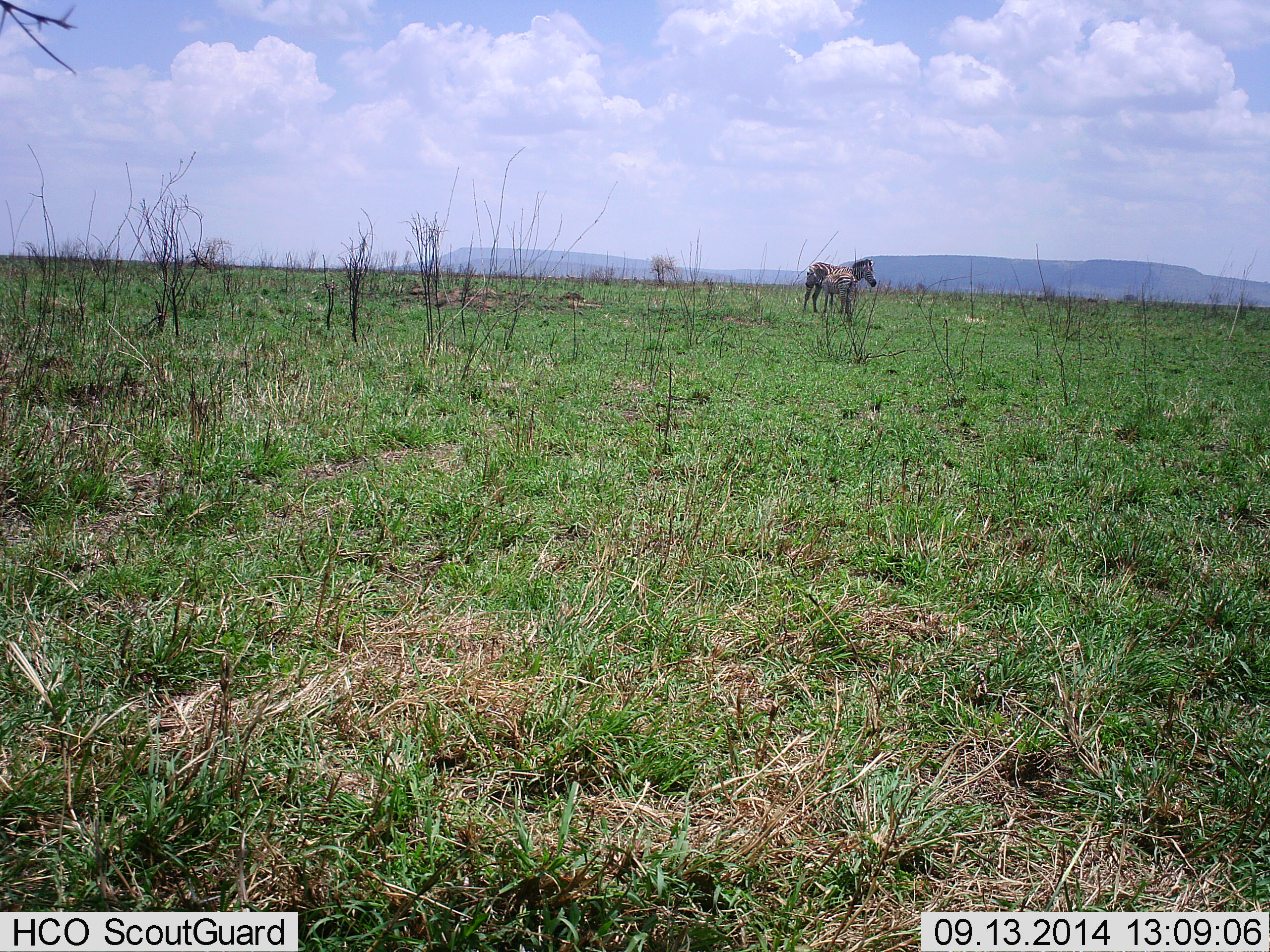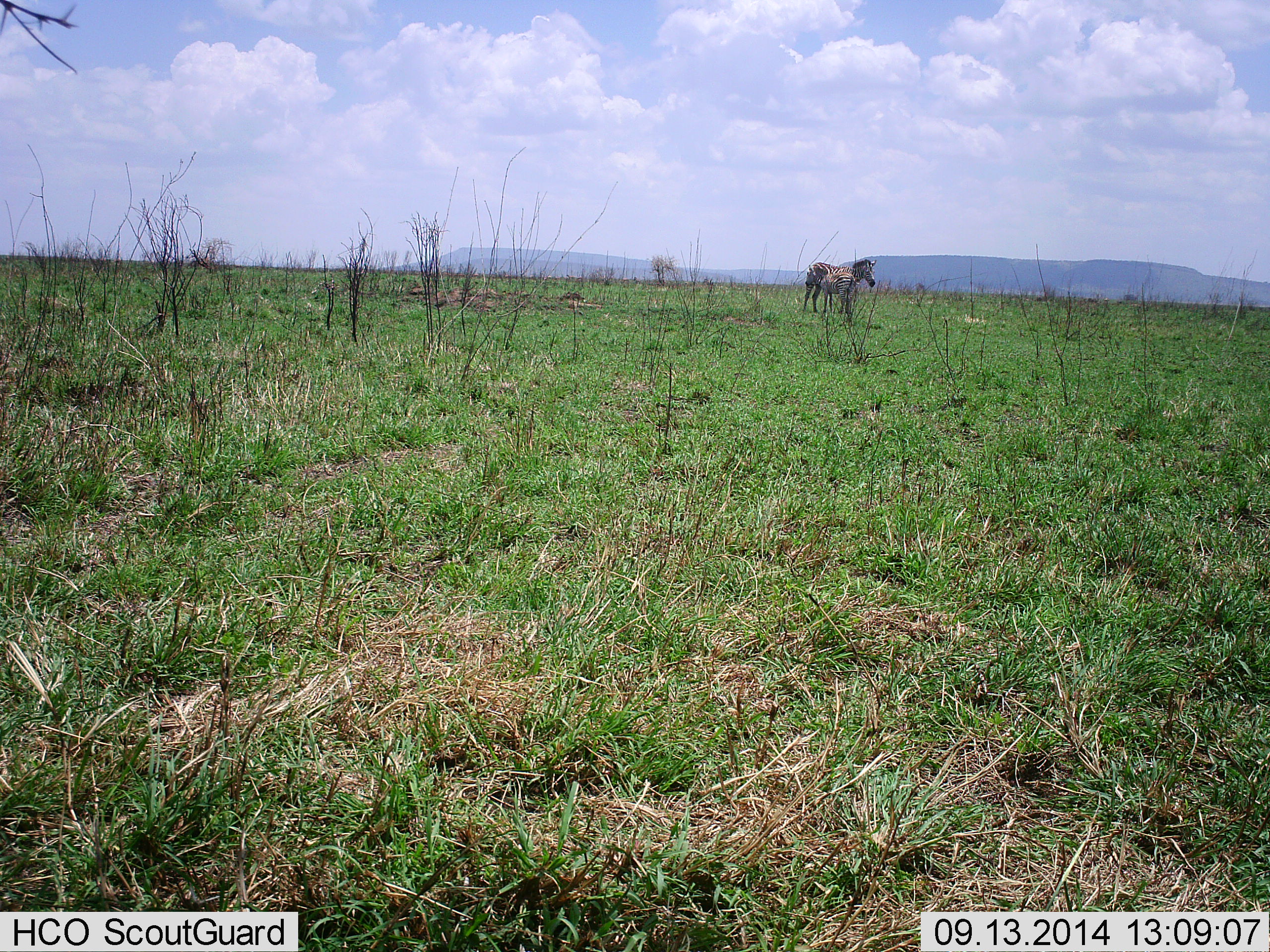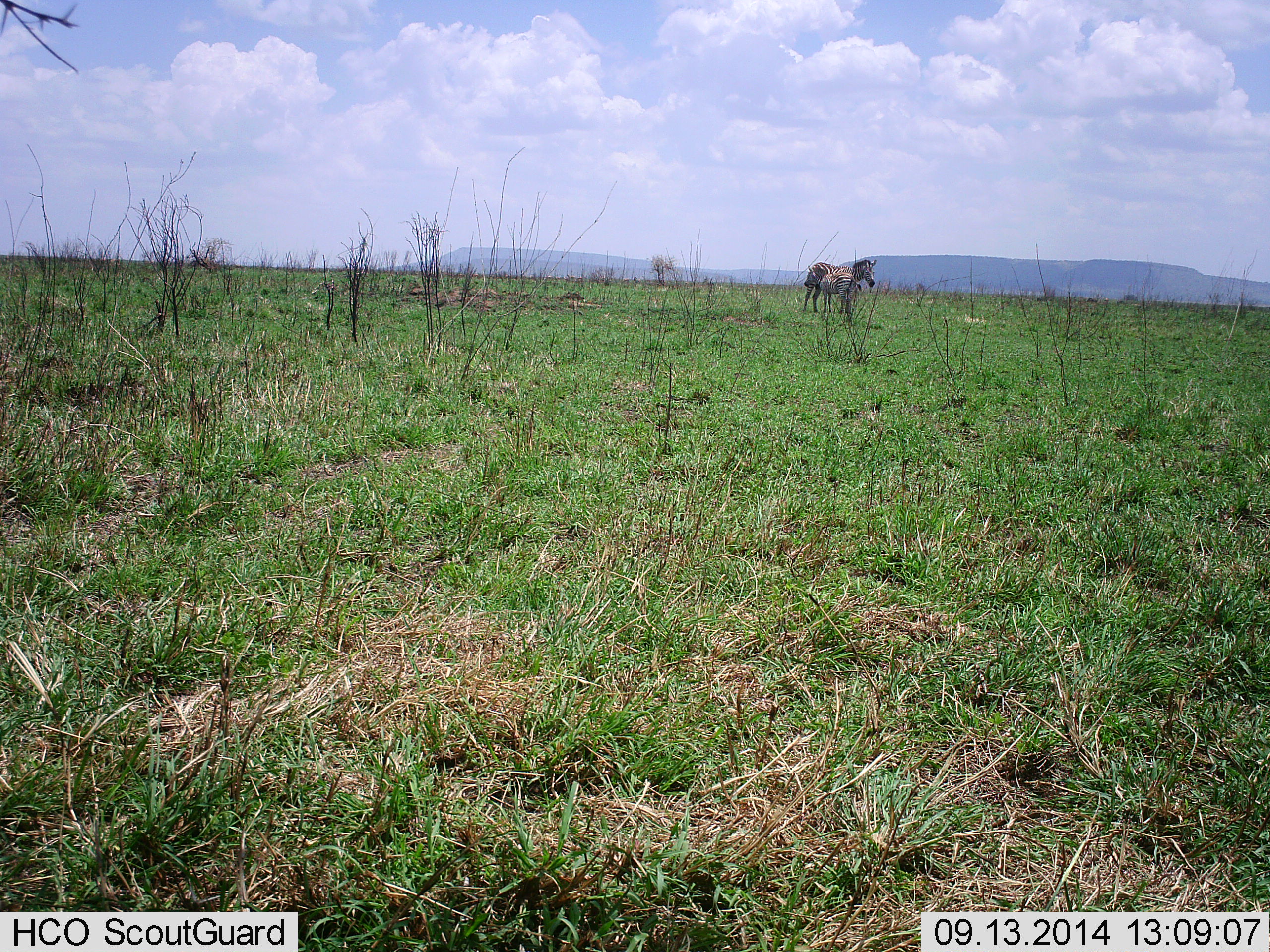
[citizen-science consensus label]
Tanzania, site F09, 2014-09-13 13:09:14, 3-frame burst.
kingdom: Animalia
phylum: Chordata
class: Mammalia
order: Perissodactyla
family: Equidae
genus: Equus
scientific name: Equus quagga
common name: plains zebra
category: zebra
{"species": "zebra (plains zebra) (Equus quagga)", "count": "2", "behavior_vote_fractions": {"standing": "100%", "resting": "0%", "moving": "0%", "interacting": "0%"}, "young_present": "20%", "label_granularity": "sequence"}